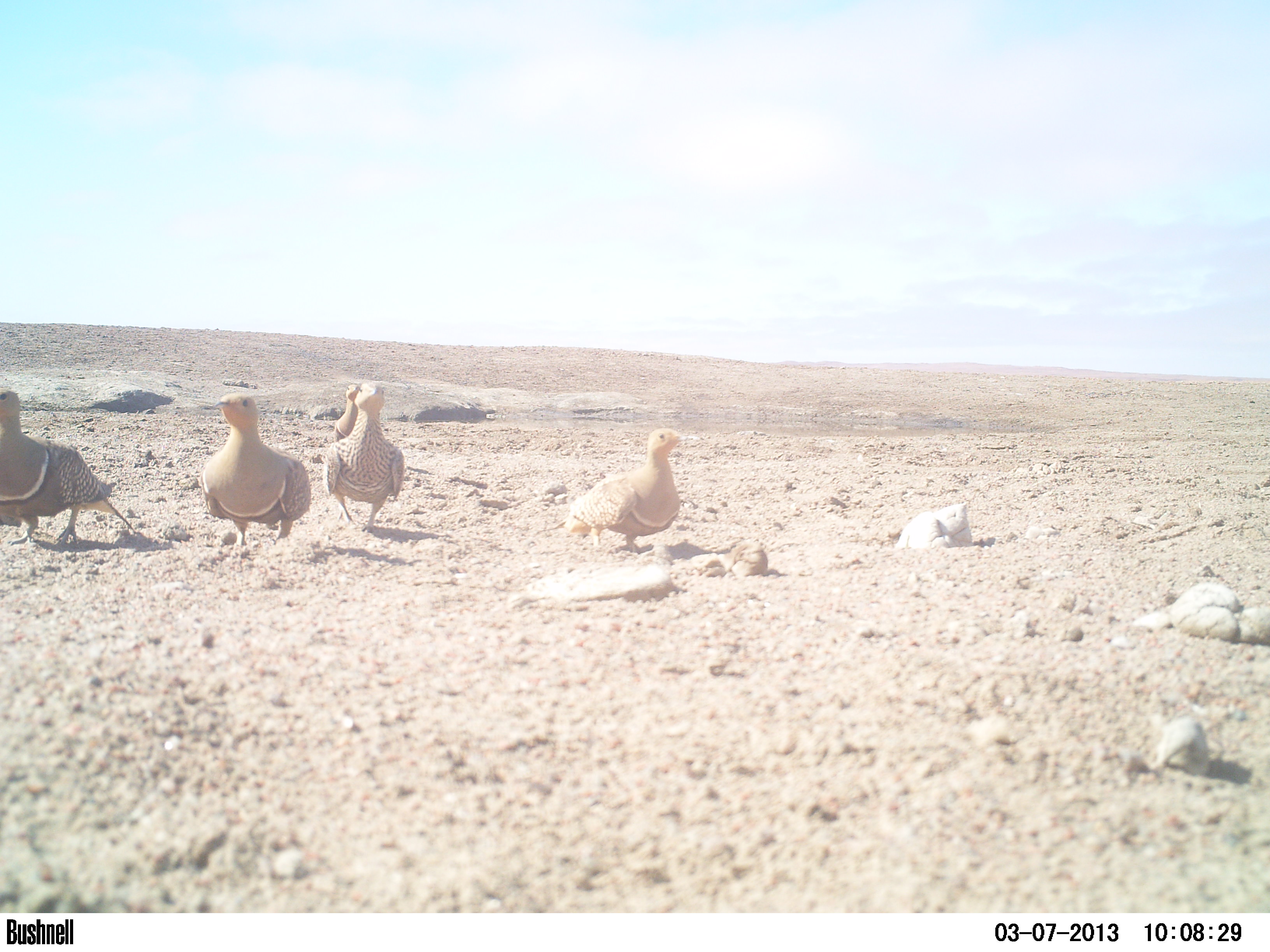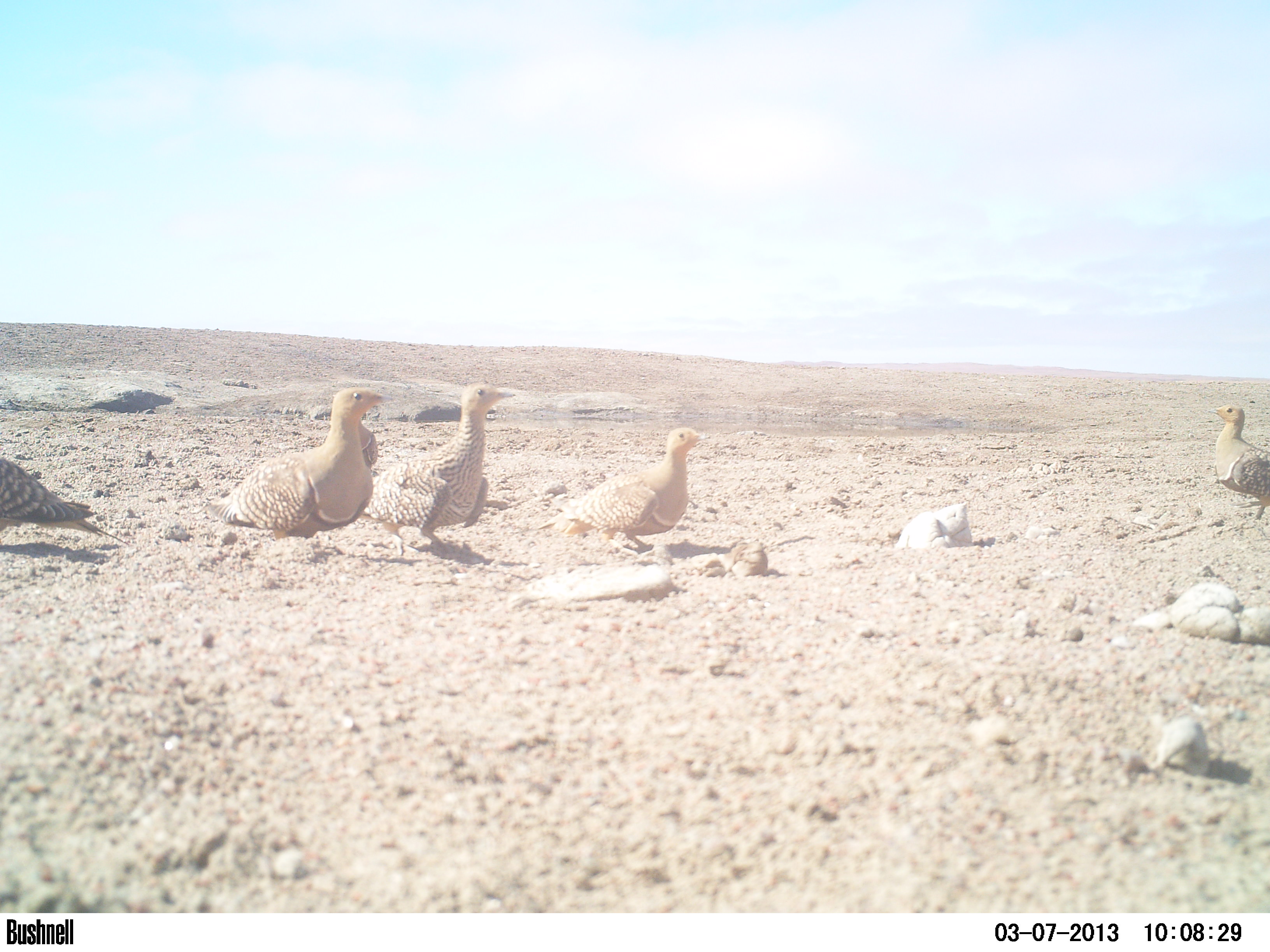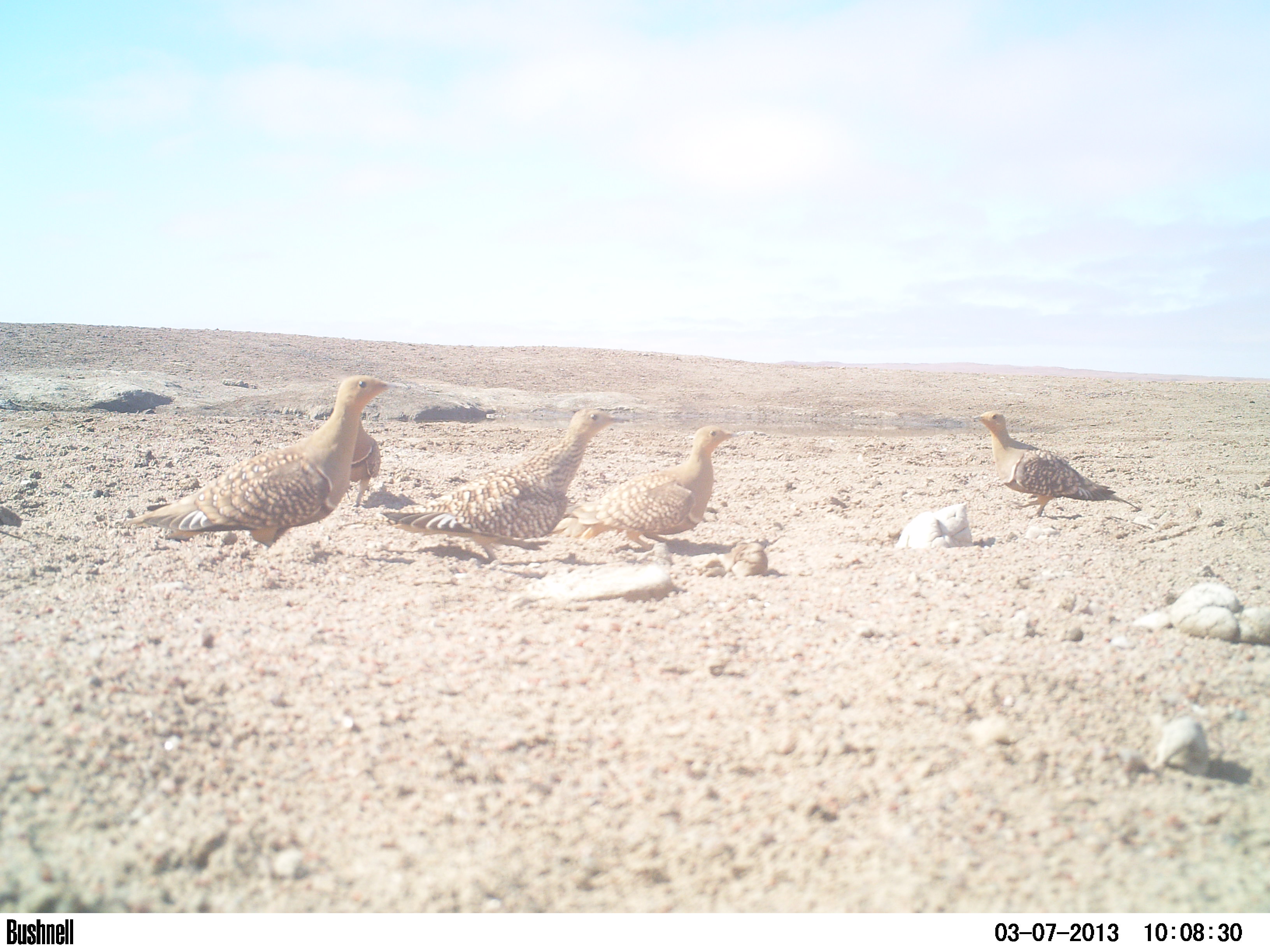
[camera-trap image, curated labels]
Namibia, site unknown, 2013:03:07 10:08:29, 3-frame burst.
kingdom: Animalia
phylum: Chordata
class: Aves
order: Pterocliformes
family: Pteroclidae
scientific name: Pteroclidae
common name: sandgrouse